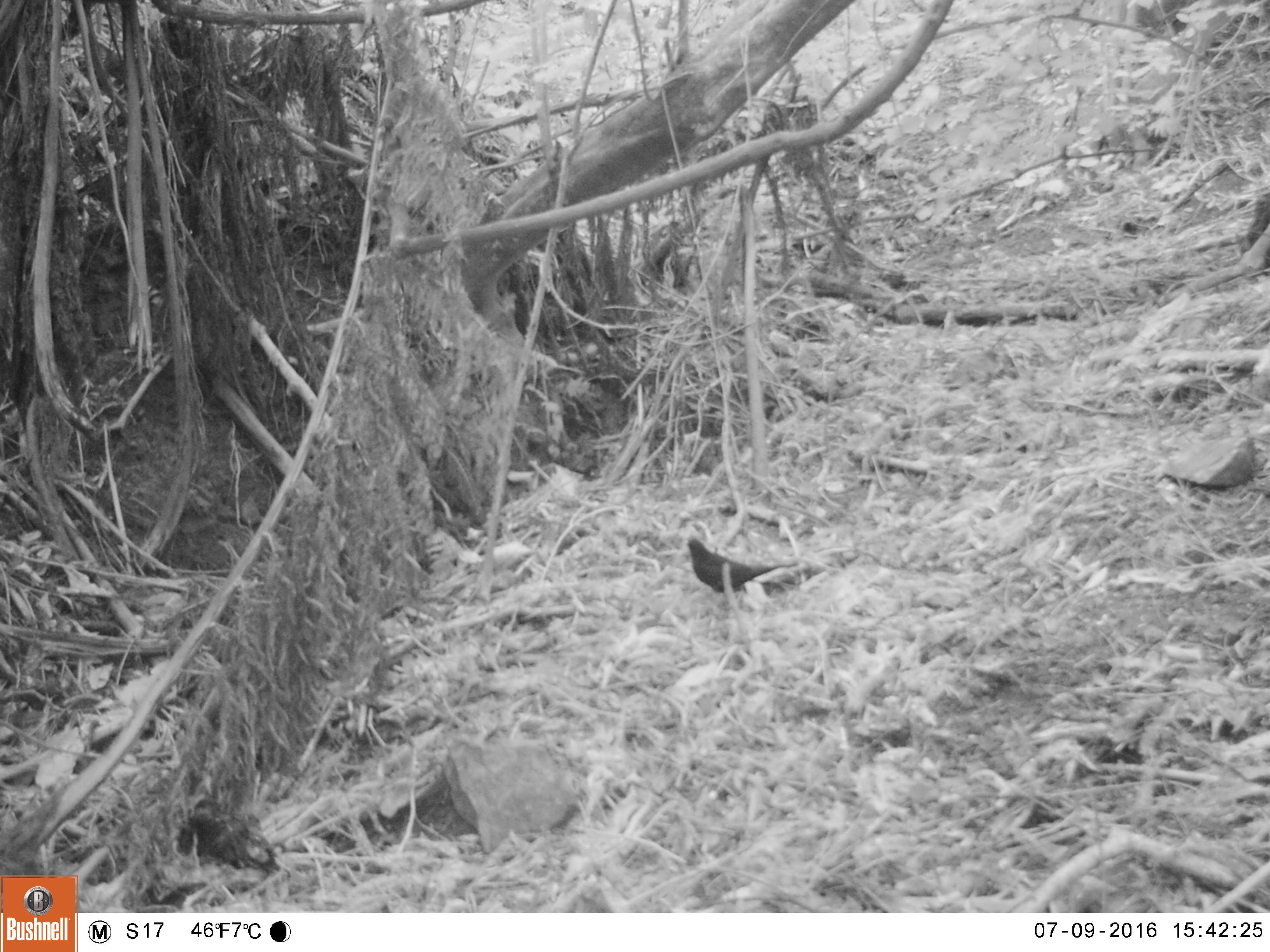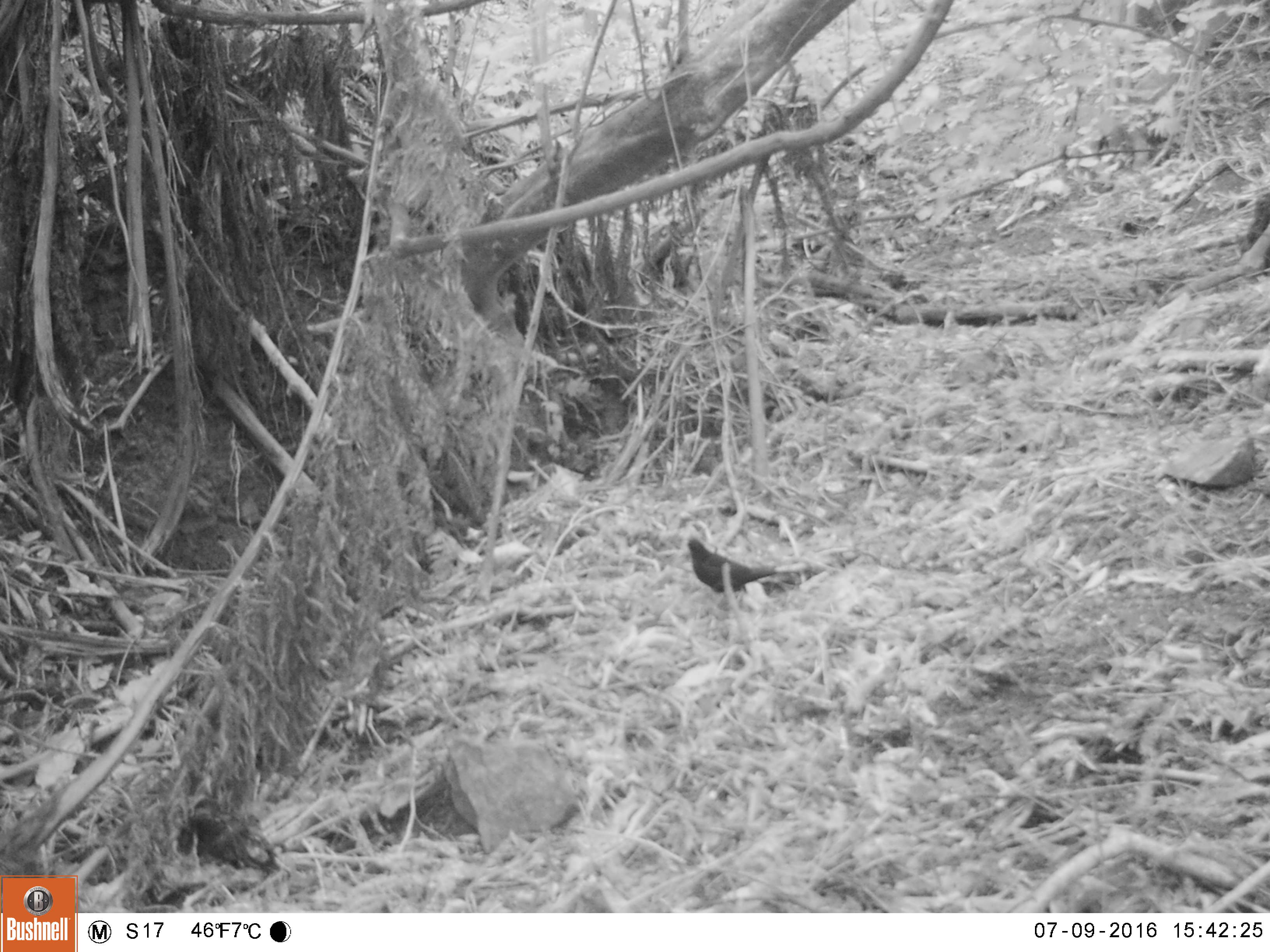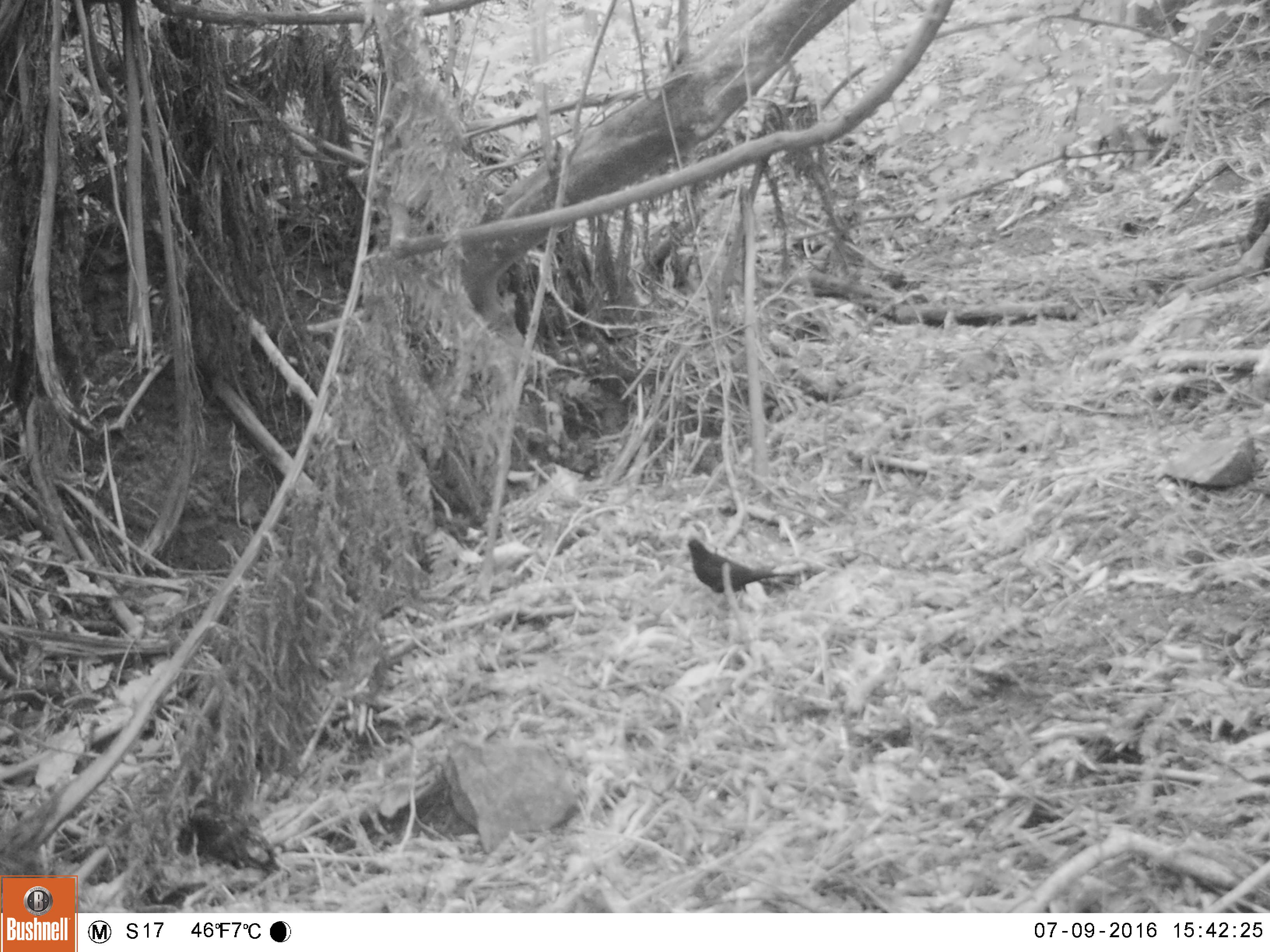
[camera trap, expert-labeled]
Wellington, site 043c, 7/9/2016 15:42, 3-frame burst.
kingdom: Animalia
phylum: Chordata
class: Aves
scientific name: Aves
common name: bird